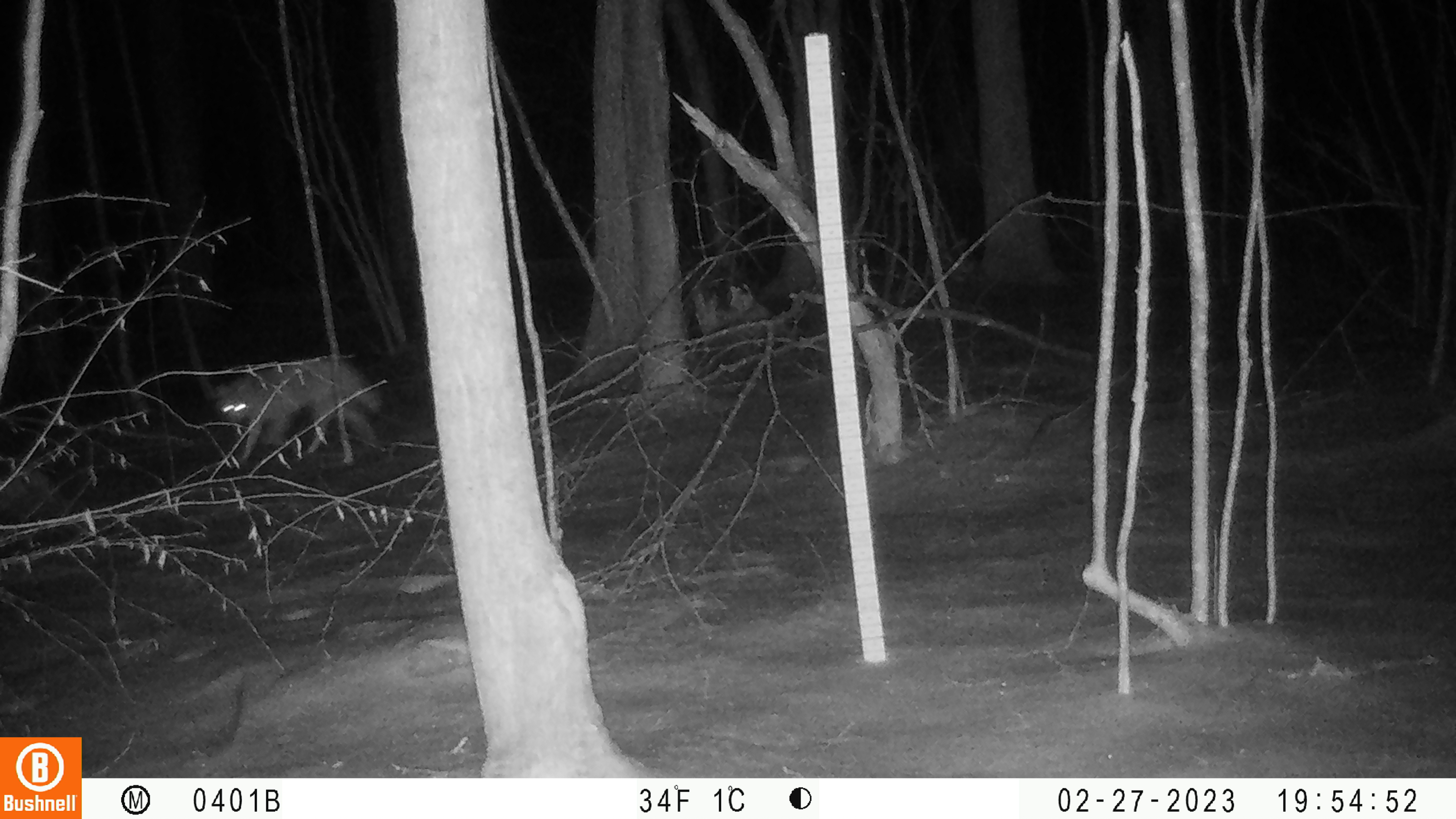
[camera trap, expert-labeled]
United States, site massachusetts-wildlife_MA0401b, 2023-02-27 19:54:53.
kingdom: Animalia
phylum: Chordata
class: Mammalia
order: Carnivora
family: Canidae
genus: Canis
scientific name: Canis latrans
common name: coyote